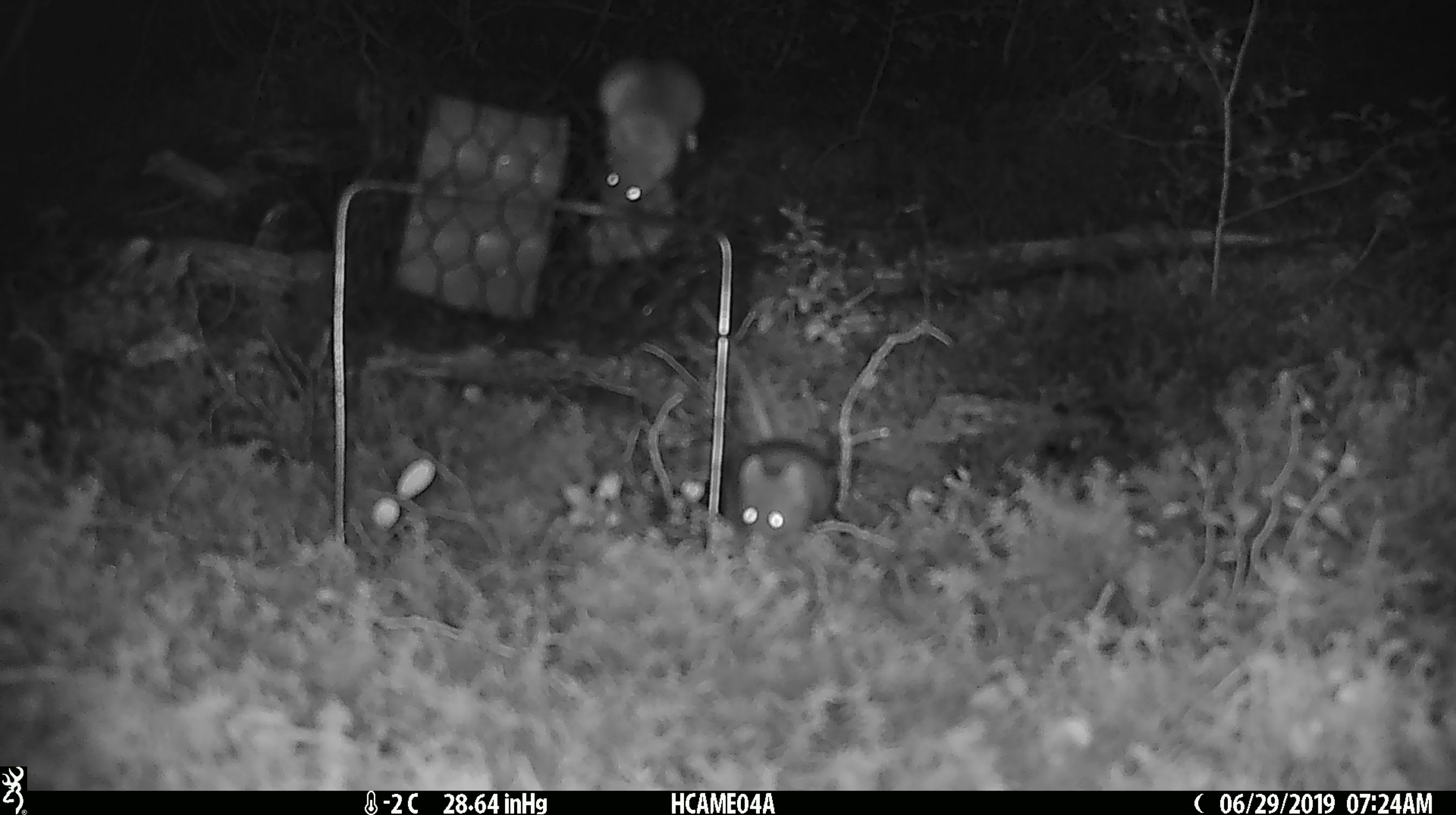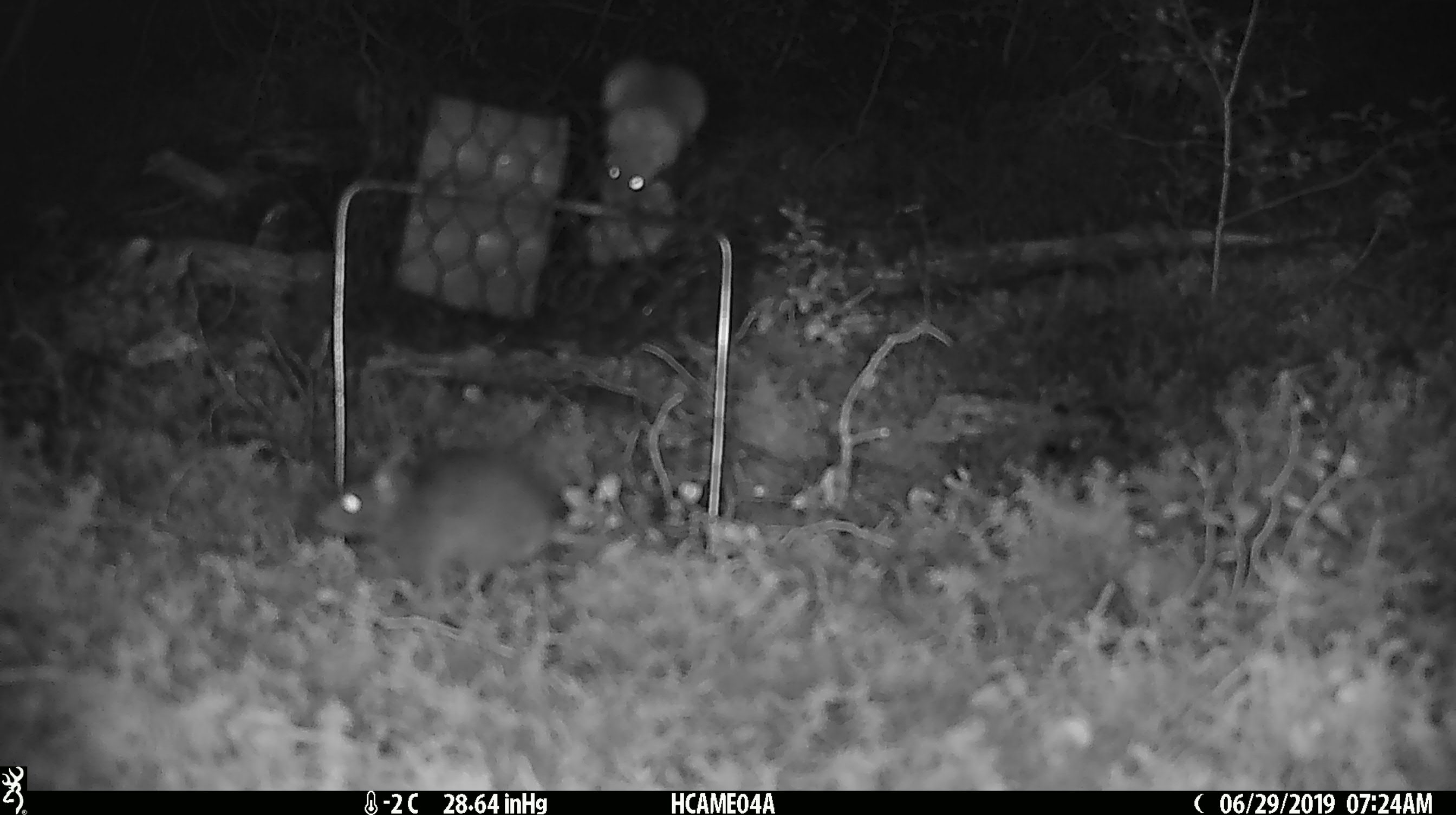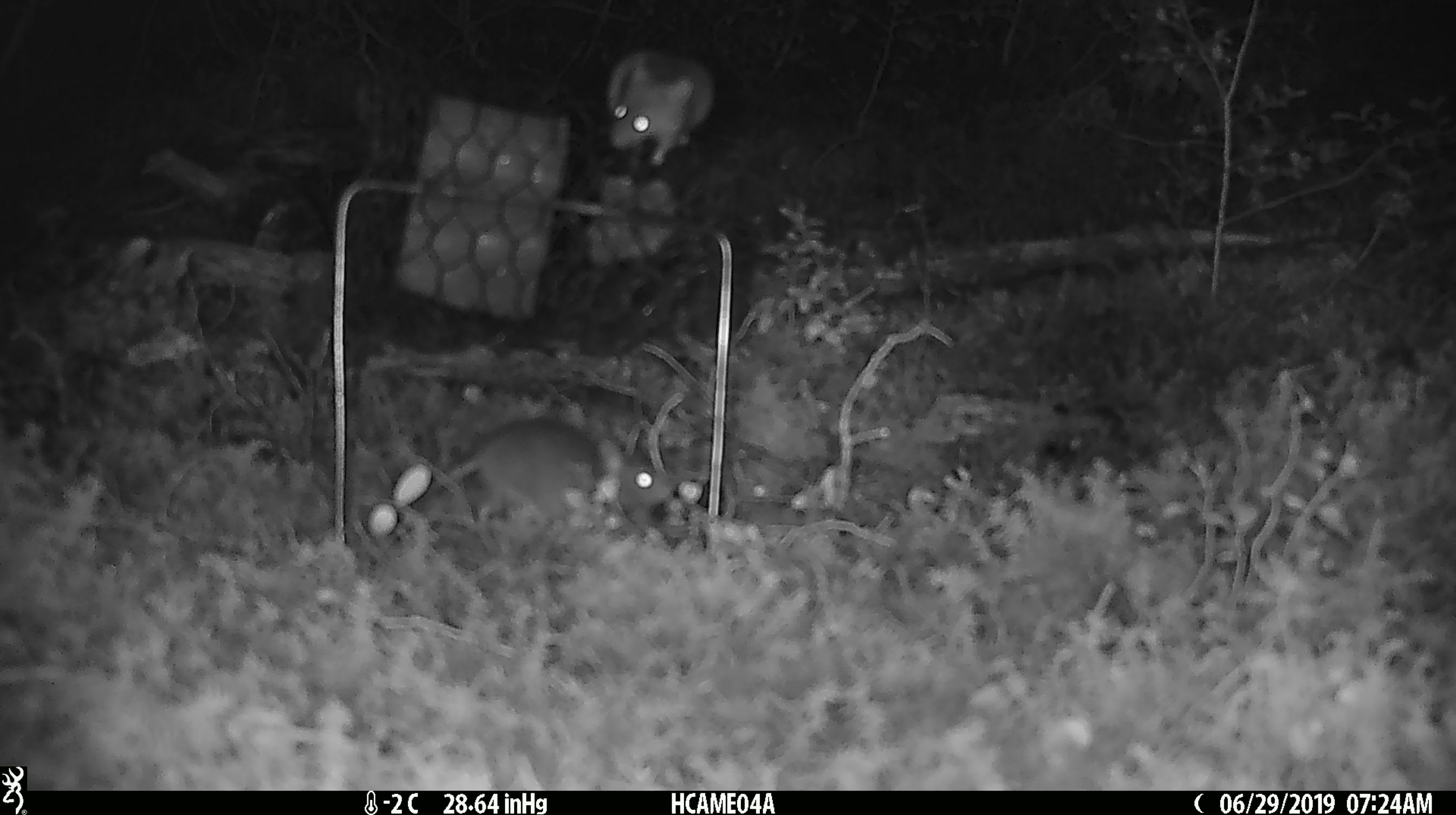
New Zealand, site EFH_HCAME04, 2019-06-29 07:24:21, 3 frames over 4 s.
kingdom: Animalia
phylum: Chordata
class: Mammalia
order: Rodentia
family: Muridae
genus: Mus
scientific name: Mus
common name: mouse